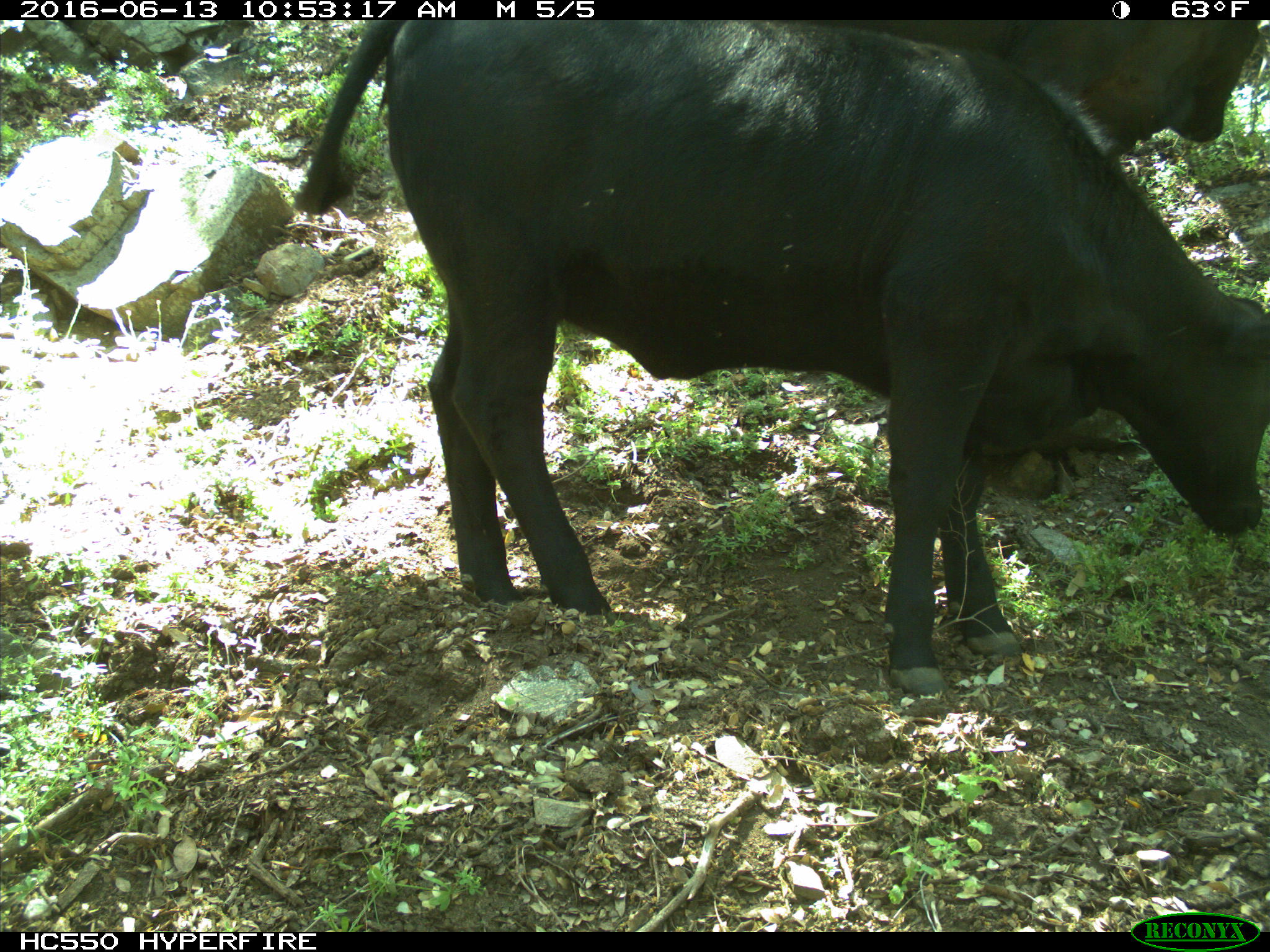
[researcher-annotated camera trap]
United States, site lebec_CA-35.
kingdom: Animalia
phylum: Chordata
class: Mammalia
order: Artiodactyla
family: Bovidae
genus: Bos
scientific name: Bos taurus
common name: domestic cow